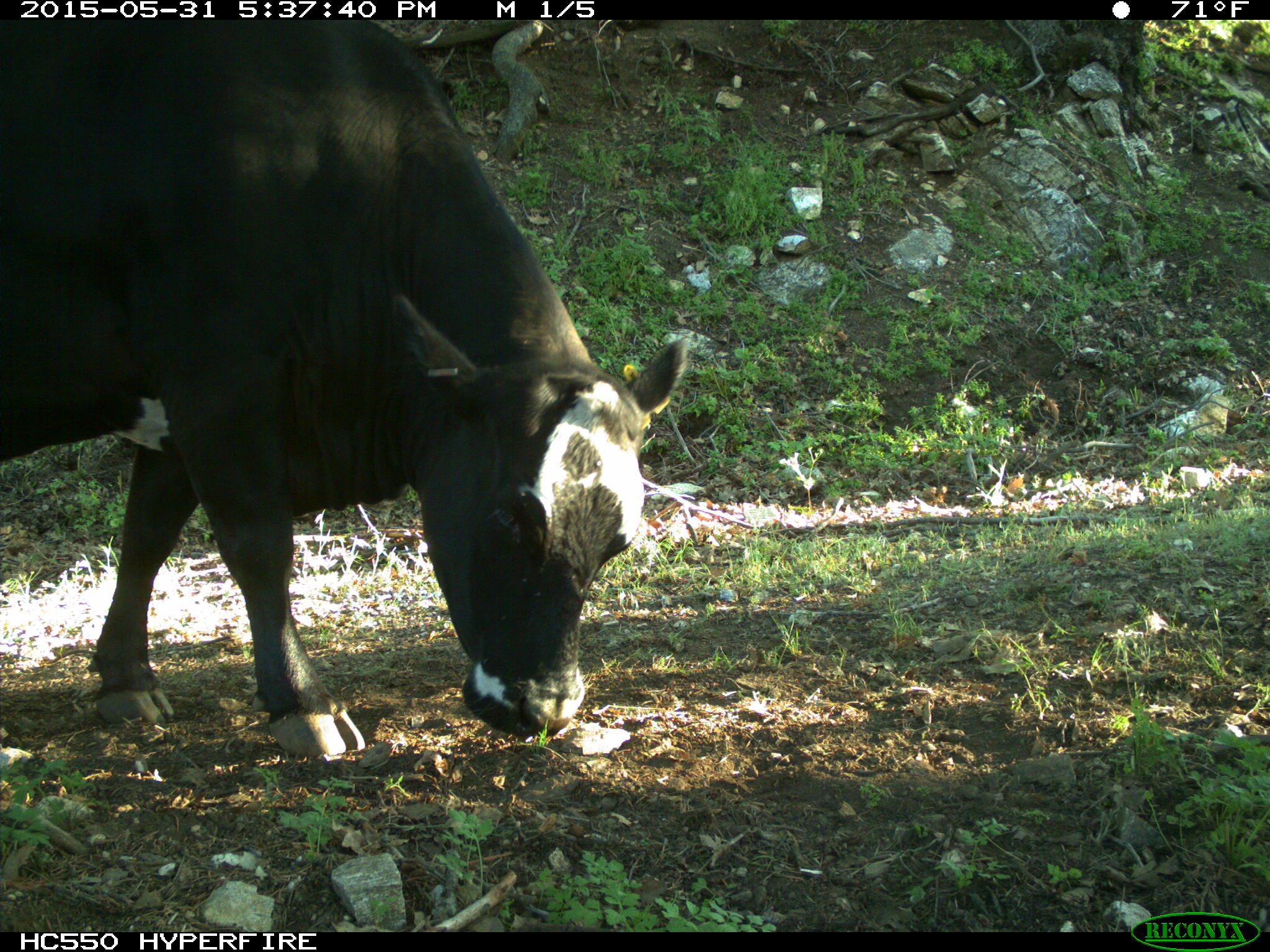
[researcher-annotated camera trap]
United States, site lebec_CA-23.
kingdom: Animalia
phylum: Chordata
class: Mammalia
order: Artiodactyla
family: Bovidae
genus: Bos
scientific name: Bos taurus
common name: domestic cow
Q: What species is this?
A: Bos taurus (domestic cow).